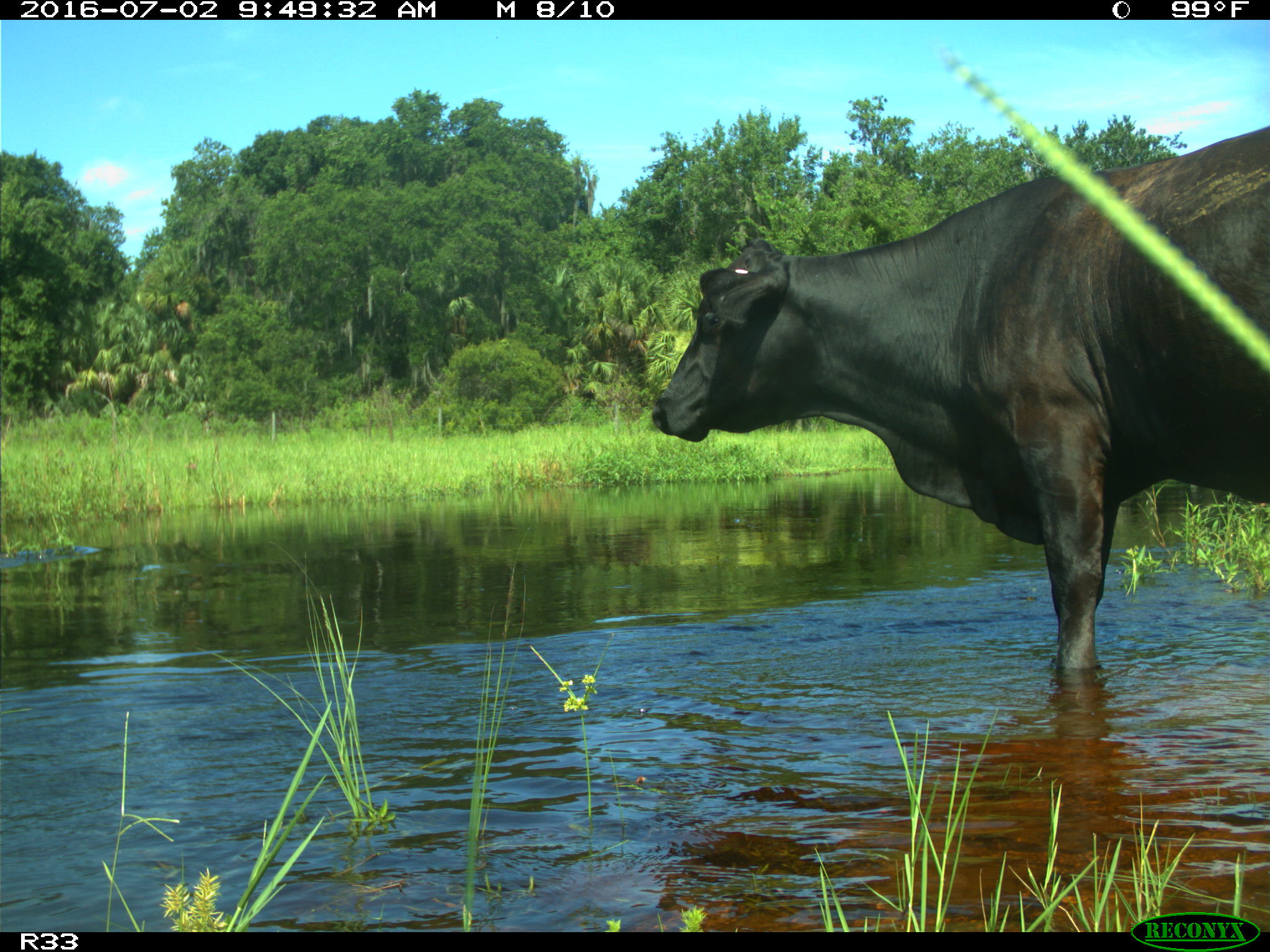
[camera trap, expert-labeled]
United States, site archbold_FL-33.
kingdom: Animalia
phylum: Chordata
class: Mammalia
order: Artiodactyla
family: Bovidae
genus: Bos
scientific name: Bos taurus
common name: domestic cow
Bos taurus (domestic cow).